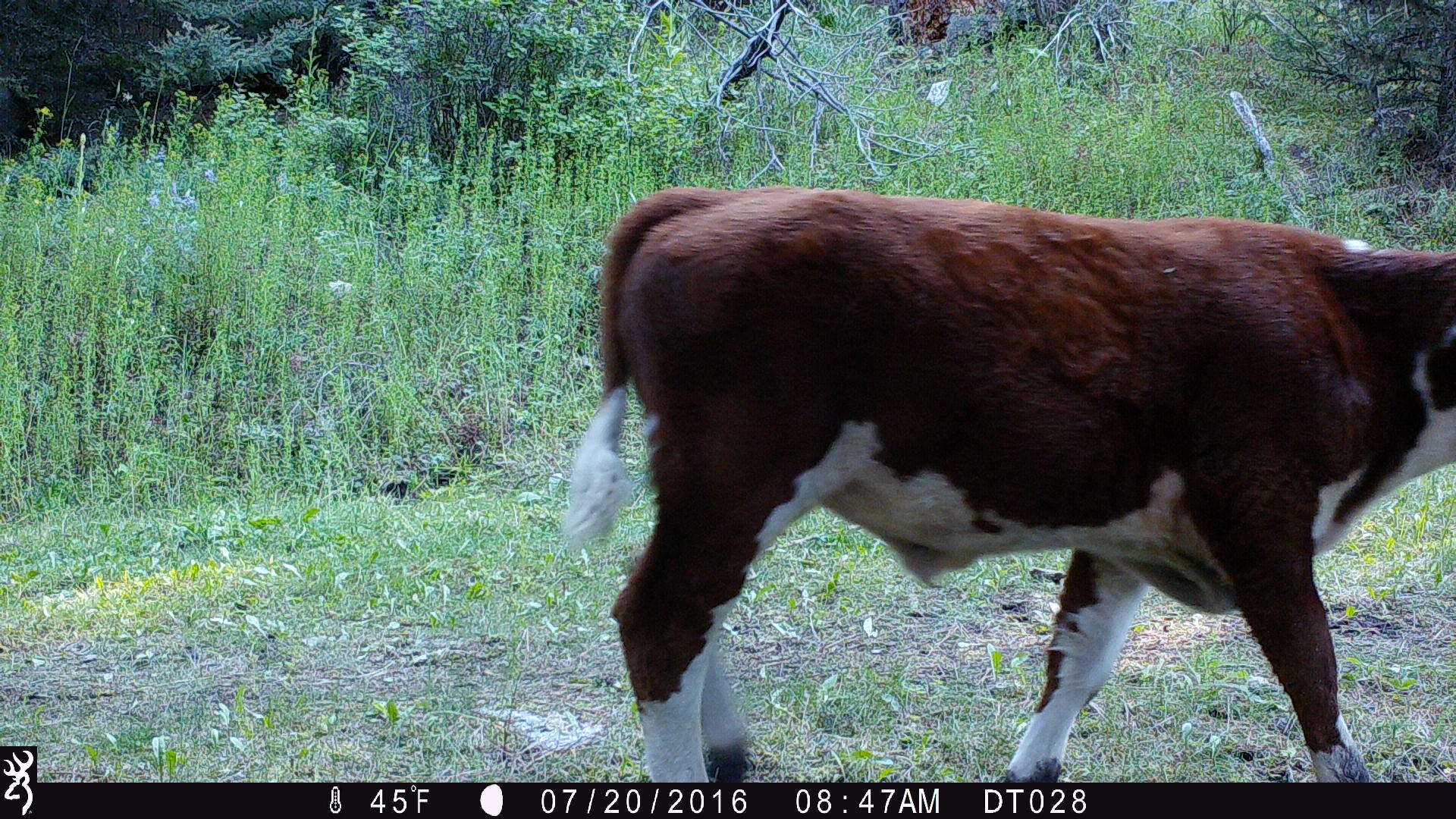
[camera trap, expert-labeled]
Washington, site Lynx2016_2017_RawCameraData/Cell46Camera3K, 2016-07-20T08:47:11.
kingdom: Animalia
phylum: Chordata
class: Mammalia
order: Artiodactyla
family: Bovidae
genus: Bos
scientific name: Bos taurus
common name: domestic cattle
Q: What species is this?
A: Domestic cattle (Bos taurus).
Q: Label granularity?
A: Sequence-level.